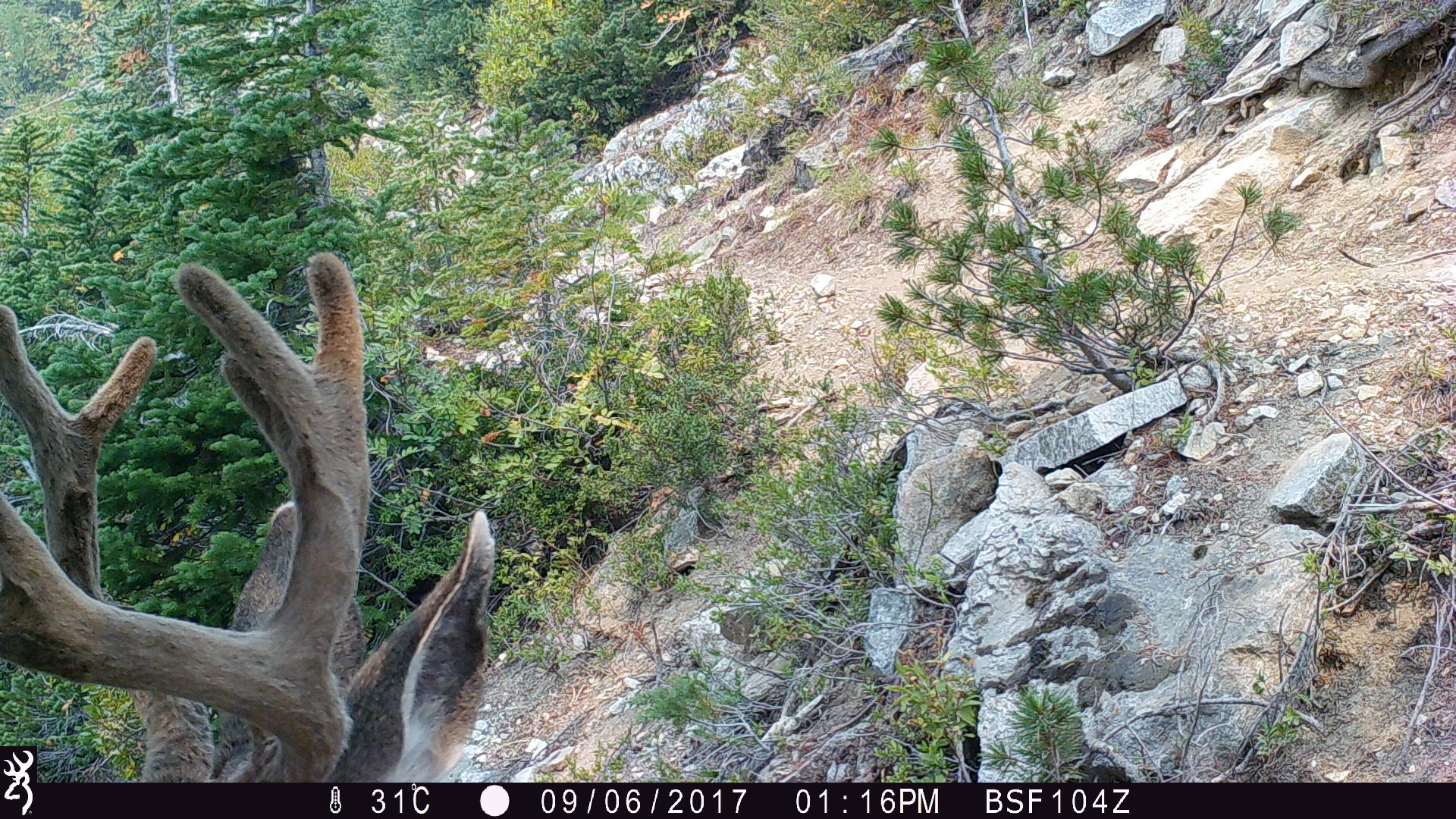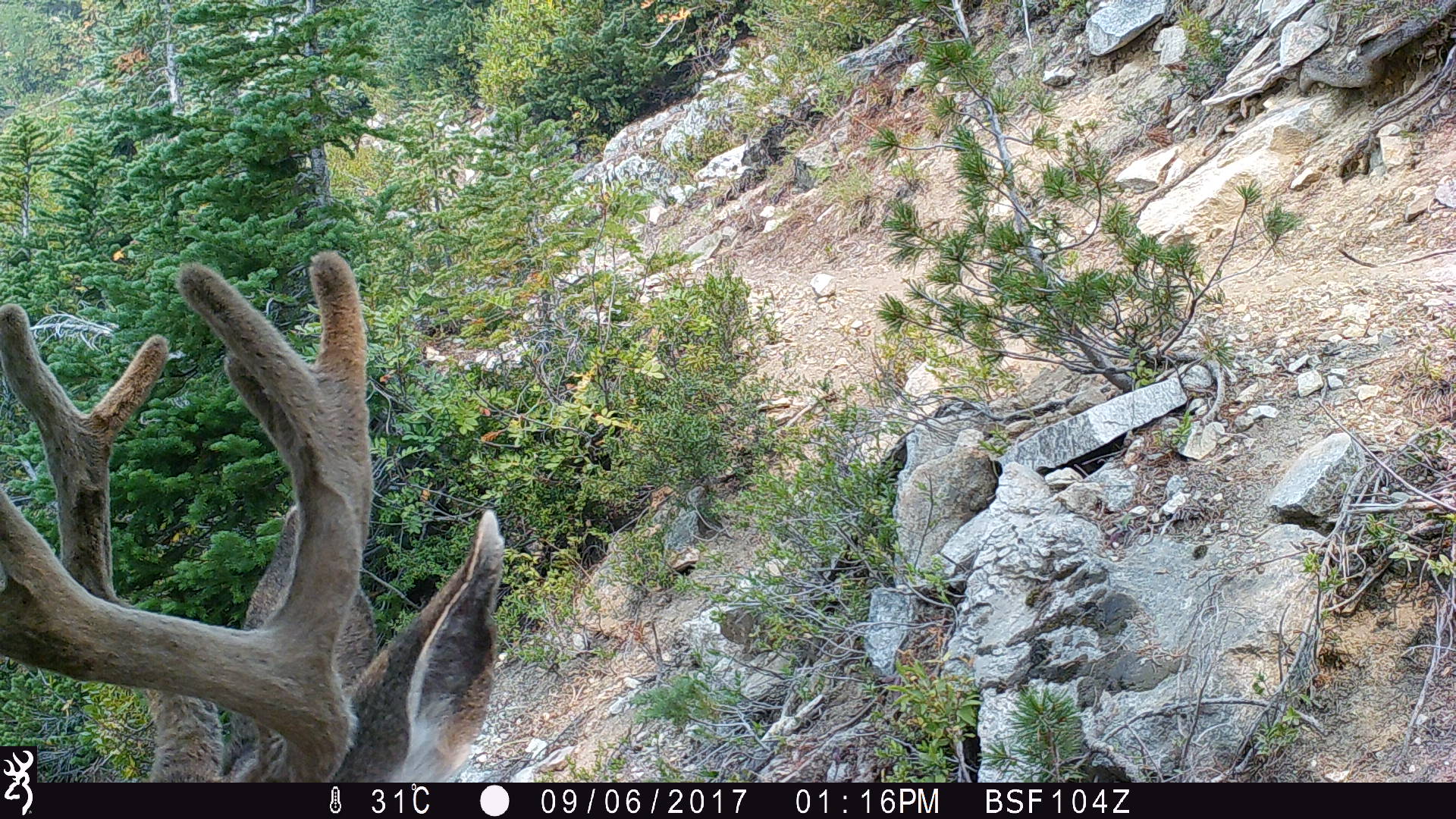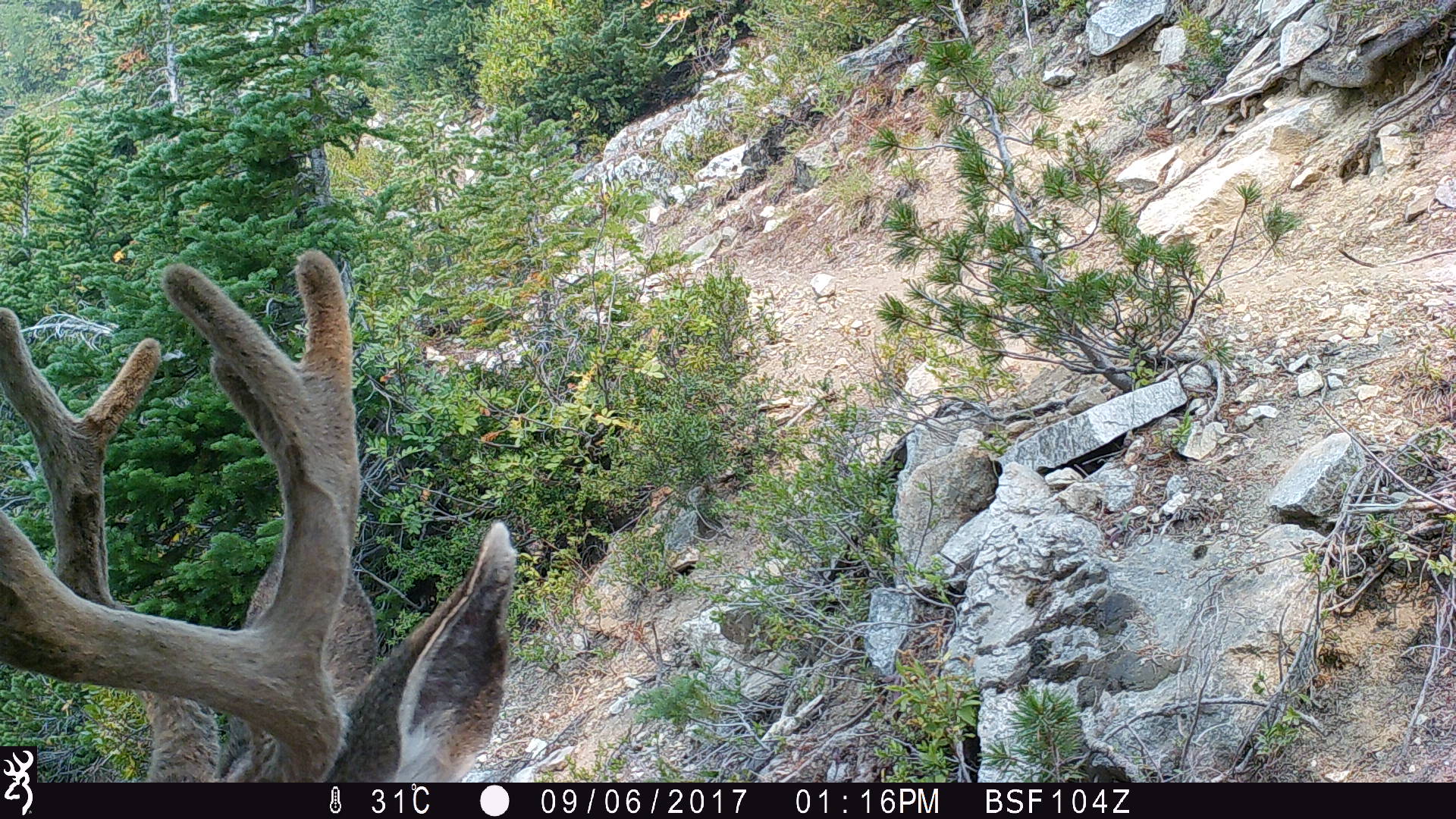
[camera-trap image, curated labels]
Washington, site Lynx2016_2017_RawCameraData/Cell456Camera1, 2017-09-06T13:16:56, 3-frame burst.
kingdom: Animalia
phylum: Chordata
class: Mammalia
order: Artiodactyla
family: Cervidae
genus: Odocoileus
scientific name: Odocoileus hemionus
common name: mule deer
Odocoileus hemionus (mule deer). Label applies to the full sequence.